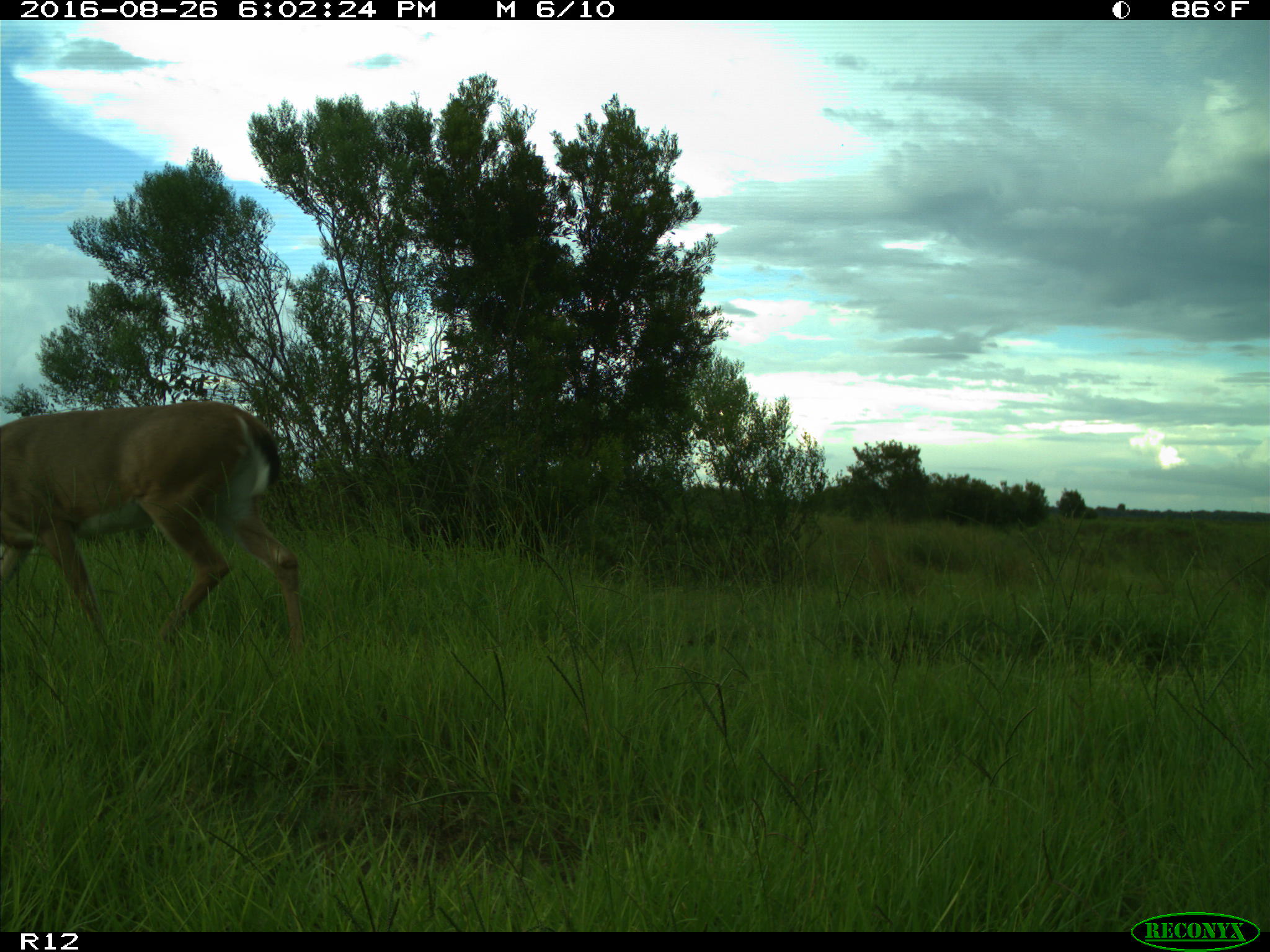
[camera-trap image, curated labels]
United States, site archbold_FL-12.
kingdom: Animalia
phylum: Chordata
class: Mammalia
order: Artiodactyla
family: Cervidae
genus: Odocoileus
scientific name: Odocoileus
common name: deer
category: unidentified deer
Unidentified deer (deer) (Odocoileus).